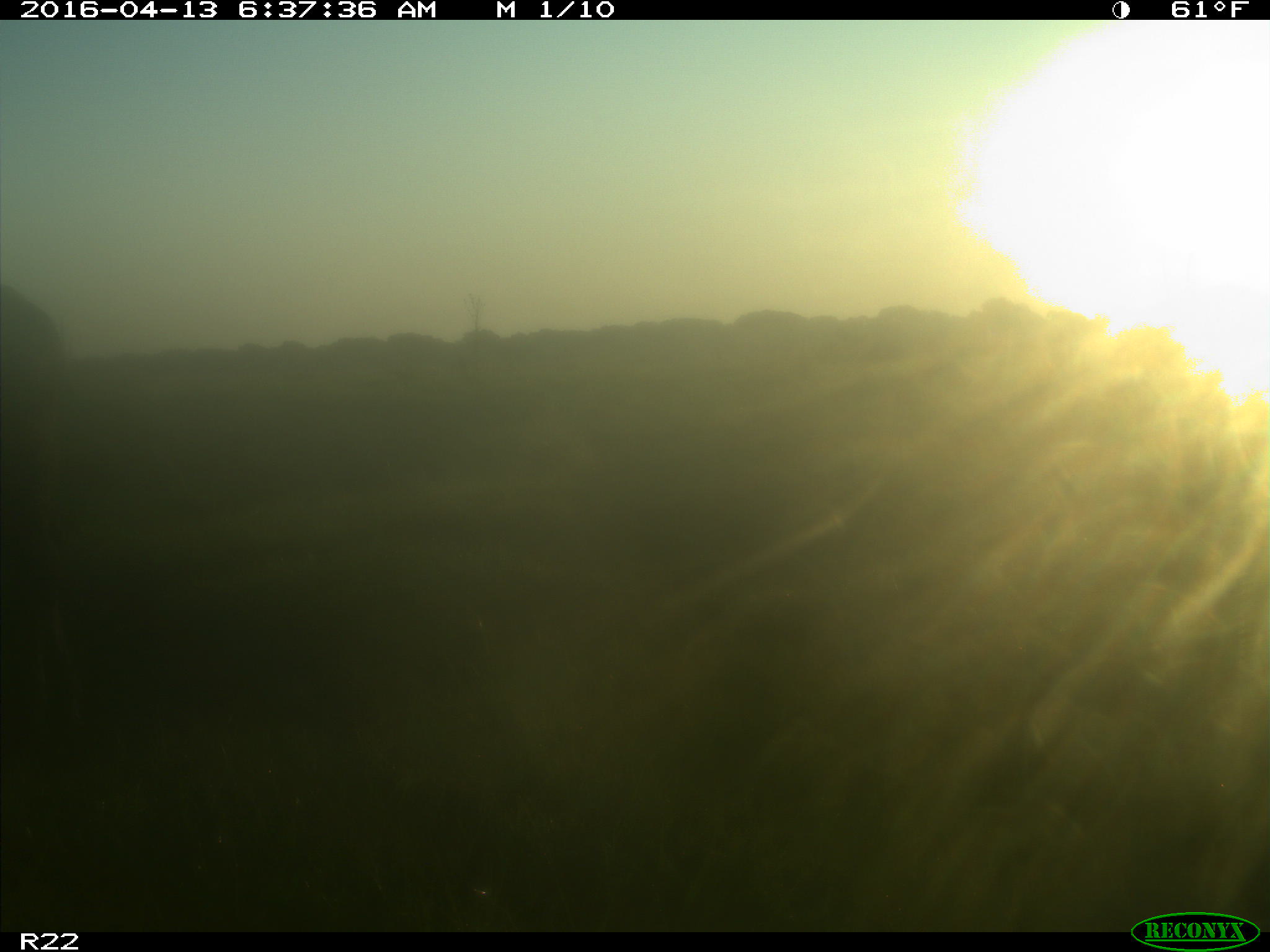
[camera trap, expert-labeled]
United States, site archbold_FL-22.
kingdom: Animalia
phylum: Chordata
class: Mammalia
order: Artiodactyla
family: Bovidae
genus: Bos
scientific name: Bos taurus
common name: domestic cow